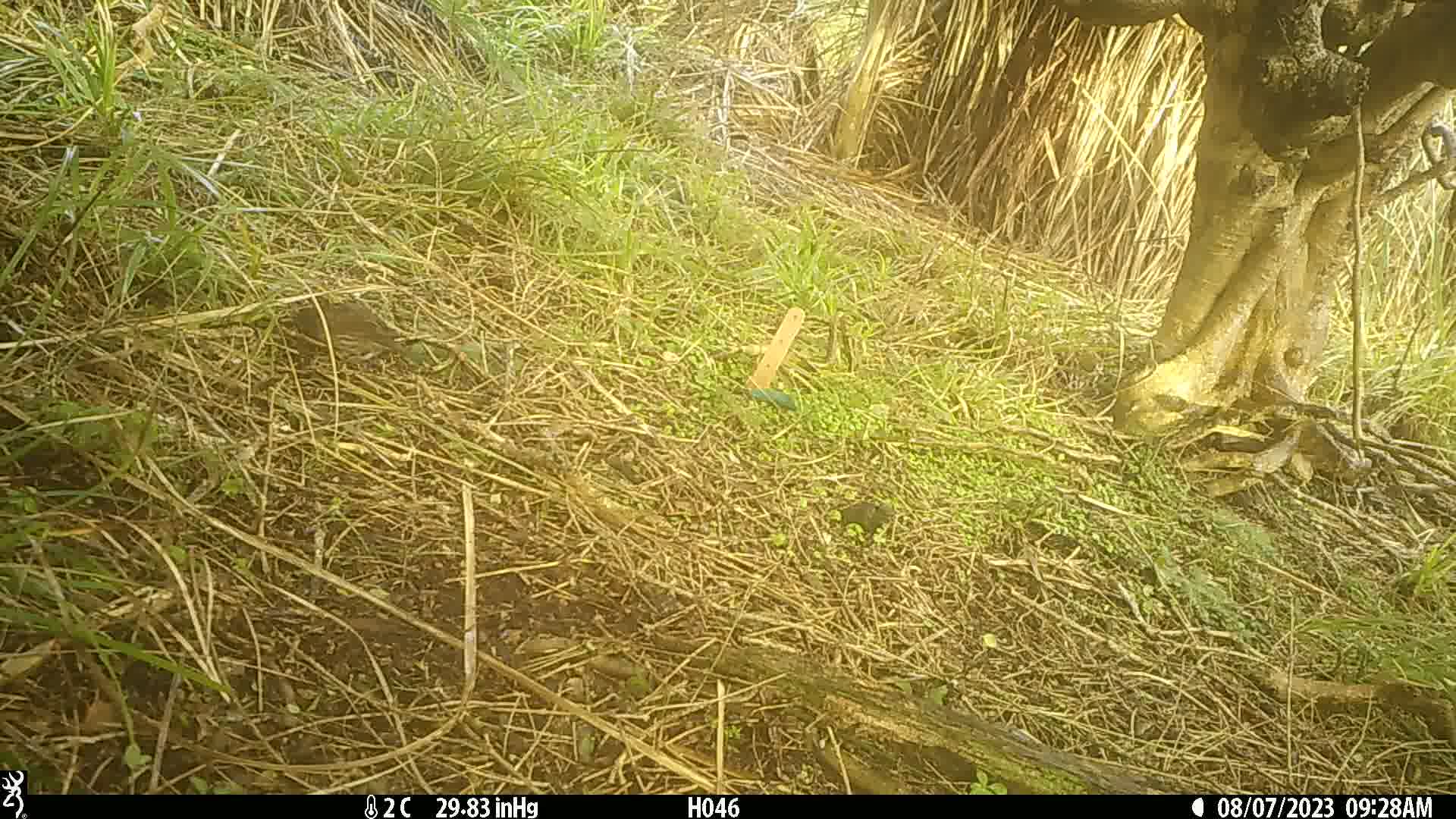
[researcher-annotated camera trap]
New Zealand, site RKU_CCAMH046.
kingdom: Animalia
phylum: Chordata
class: Aves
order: Passeriformes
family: Prunellidae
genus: Prunella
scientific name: Prunella modularis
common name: dunnock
Dunnock (Prunella modularis).